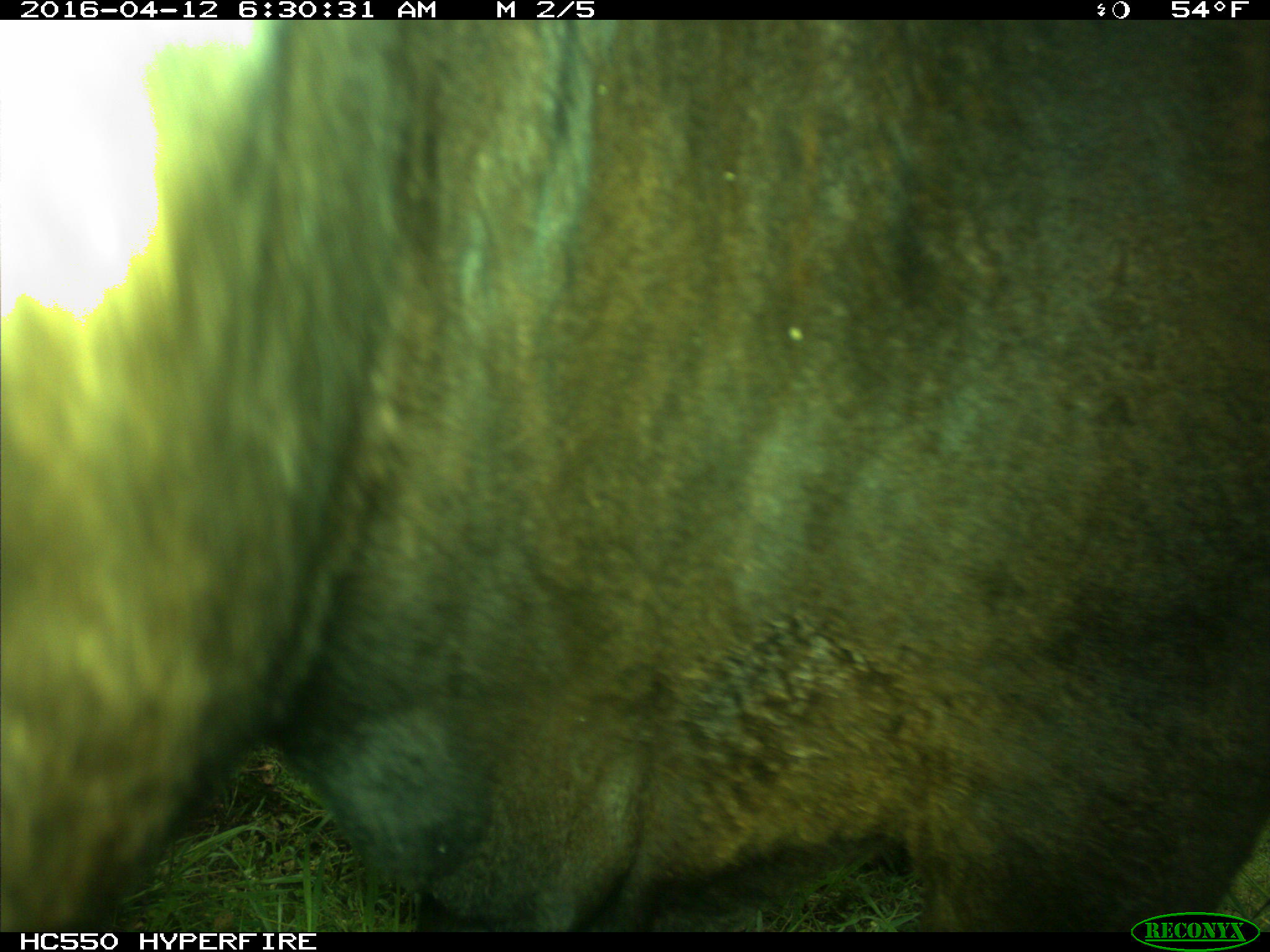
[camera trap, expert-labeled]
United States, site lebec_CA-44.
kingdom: Animalia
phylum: Chordata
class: Mammalia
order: Artiodactyla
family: Bovidae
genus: Bos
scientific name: Bos taurus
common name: domestic cow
Bos taurus (domestic cow).